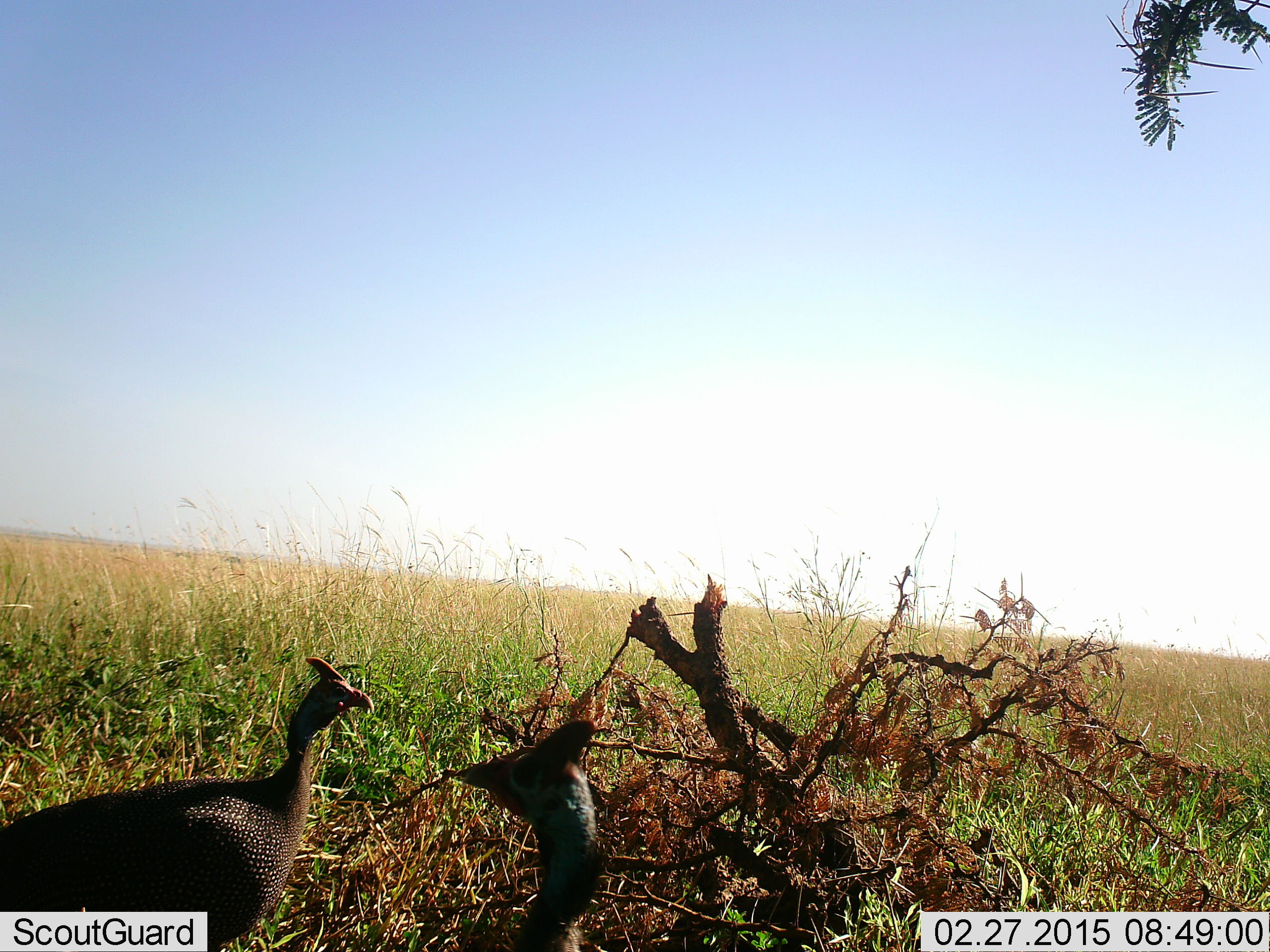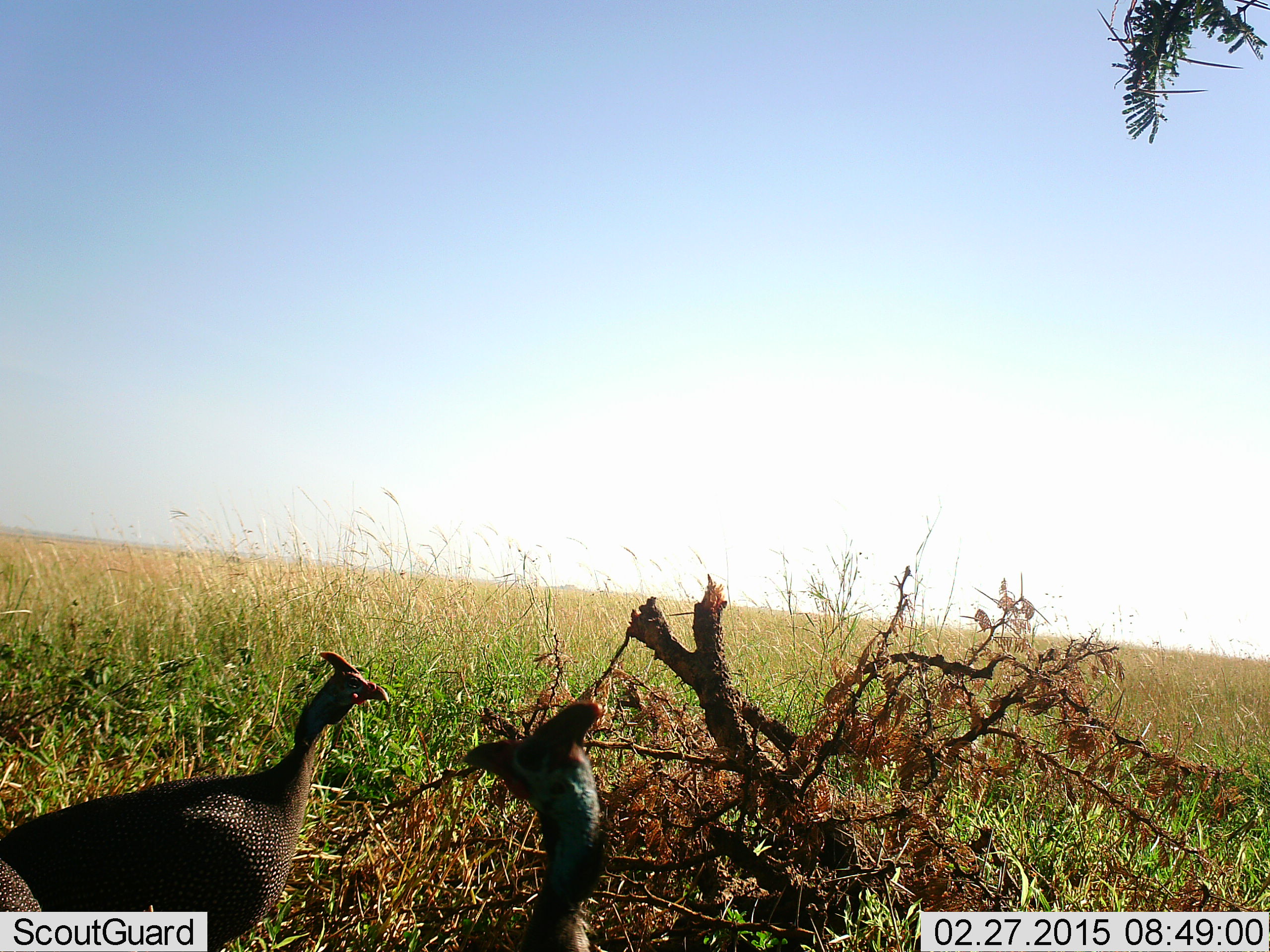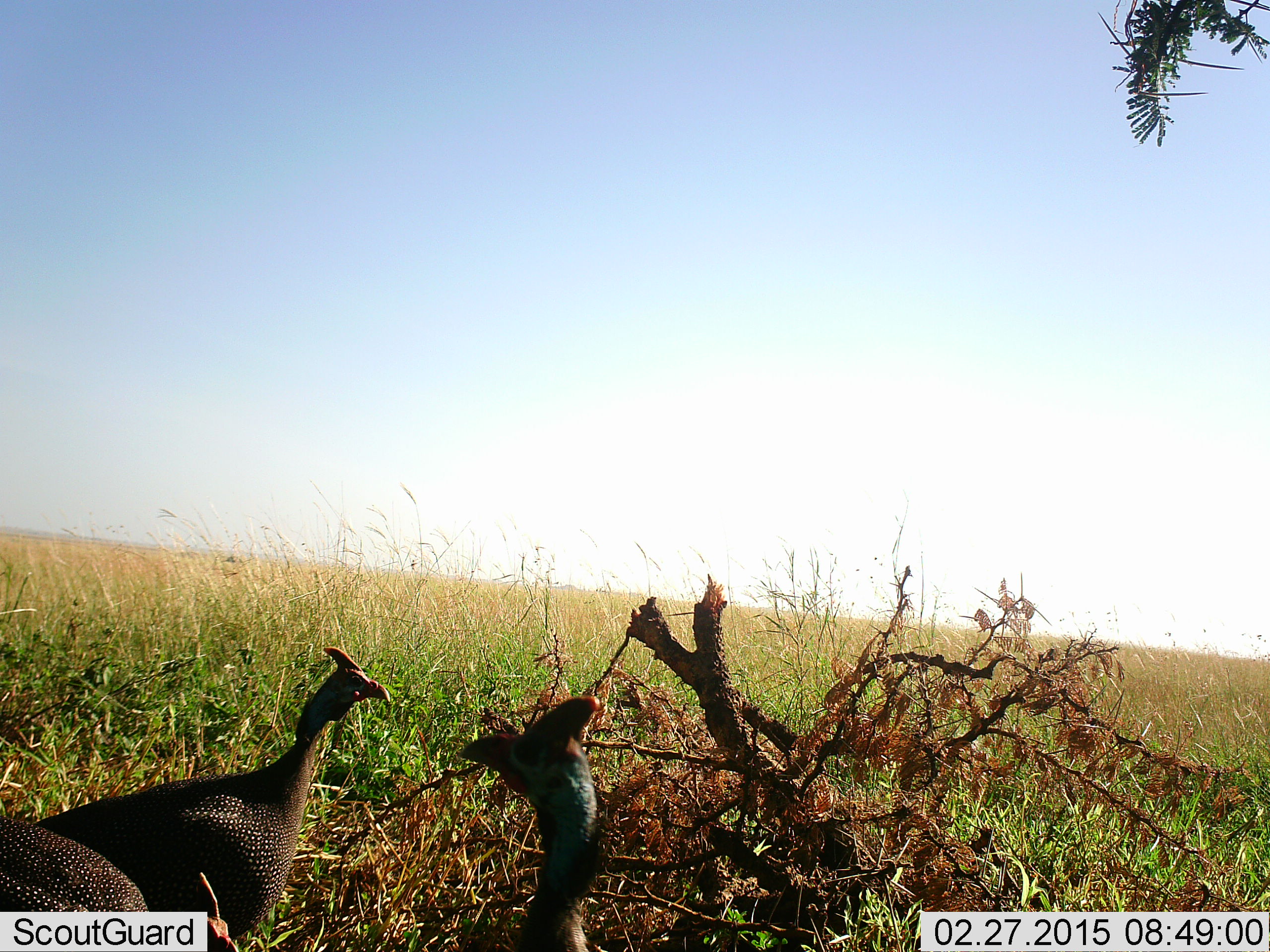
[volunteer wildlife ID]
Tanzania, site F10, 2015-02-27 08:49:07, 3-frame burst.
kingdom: Animalia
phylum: Chordata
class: Aves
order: Galliformes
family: Numididae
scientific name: Numididae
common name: guinea fowl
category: guineafowl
Guineafowl (guinea fowl) (Numididae), count 2. Behavior (volunteer vote fractions): standing 80%, resting 10%, moving 30%, interacting 0%. Young present (vote fraction): 0%. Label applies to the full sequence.